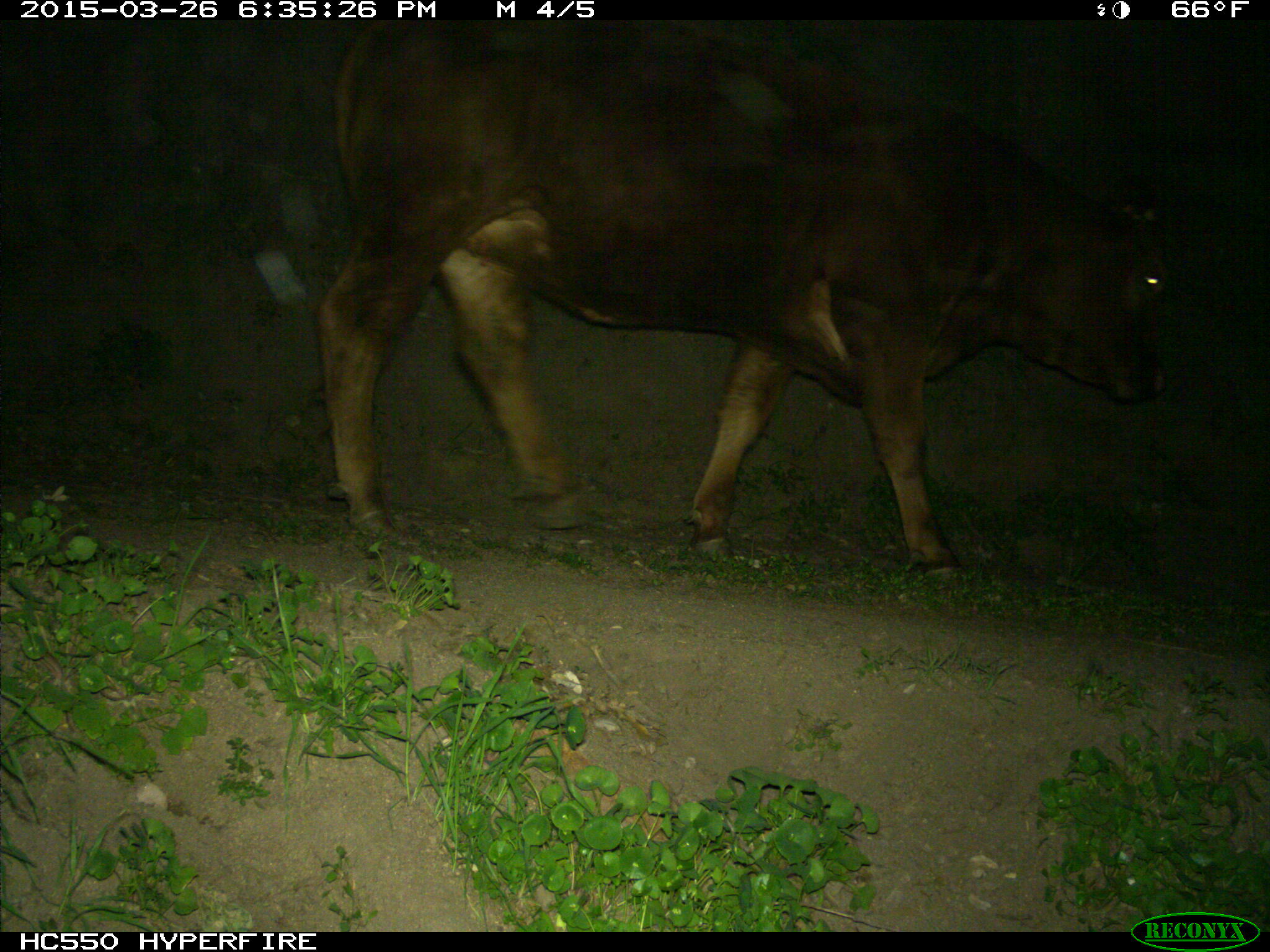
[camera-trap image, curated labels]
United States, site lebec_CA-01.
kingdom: Animalia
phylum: Chordata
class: Mammalia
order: Artiodactyla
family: Bovidae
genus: Bos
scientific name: Bos taurus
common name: domestic cow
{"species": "Bos taurus (domestic cow)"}